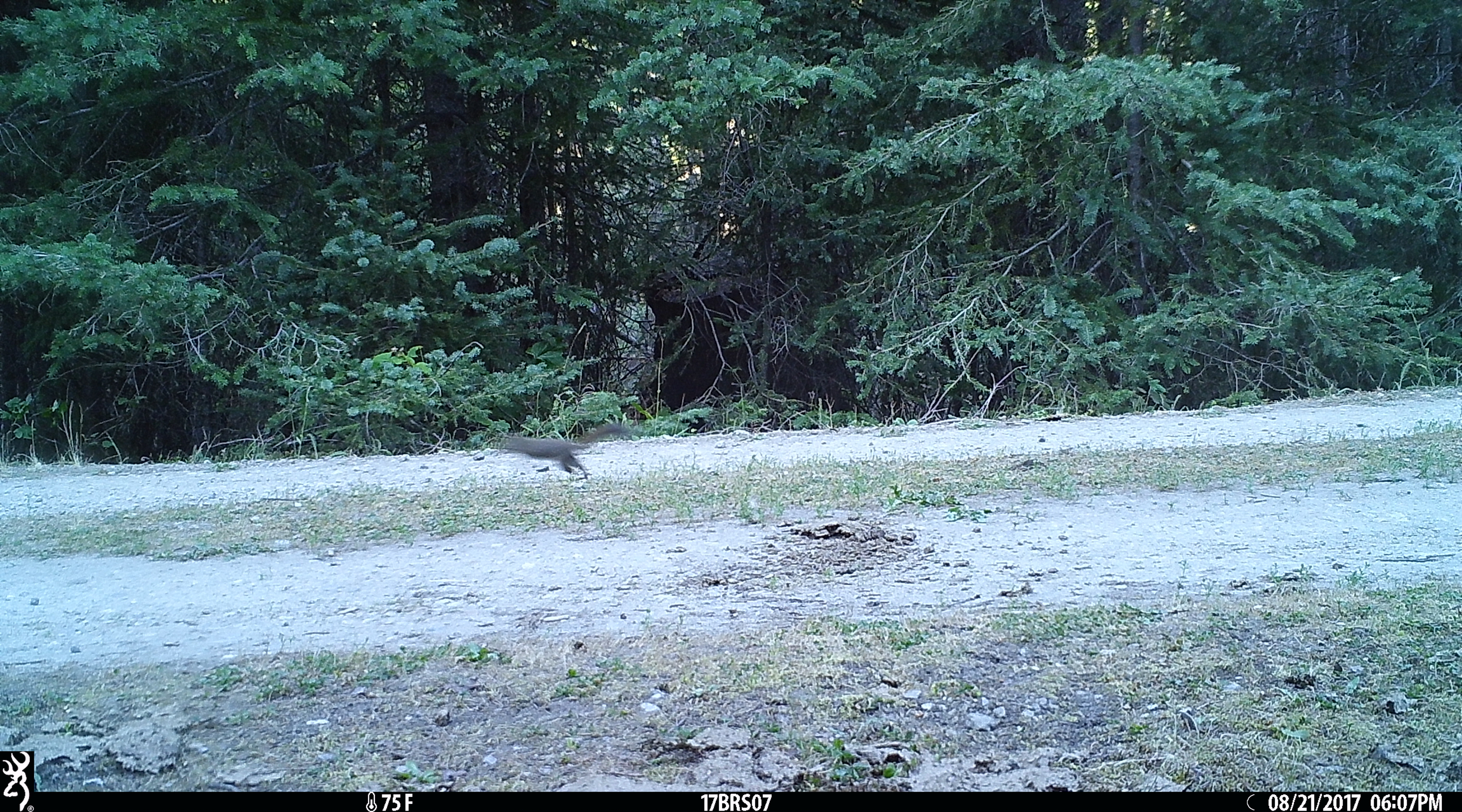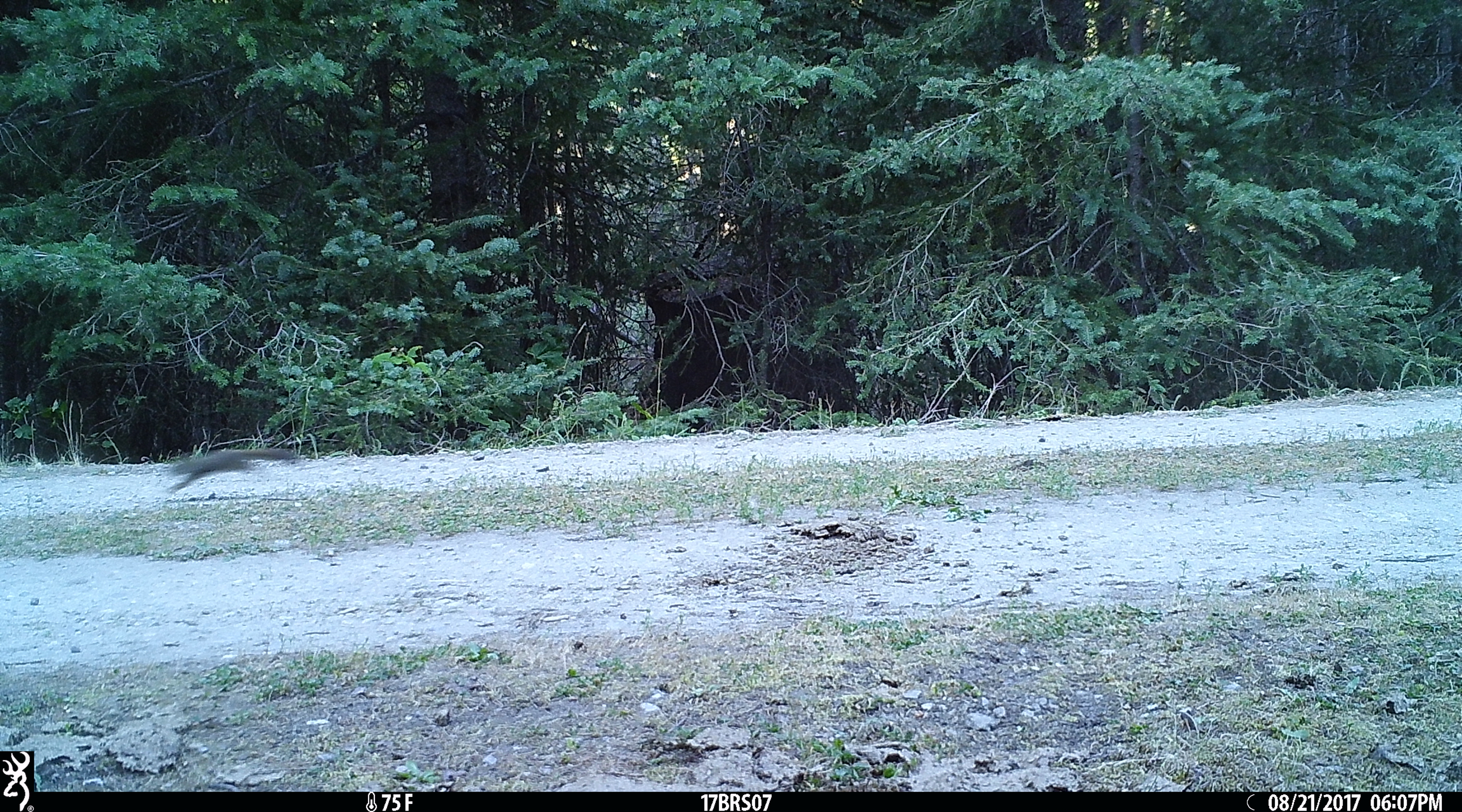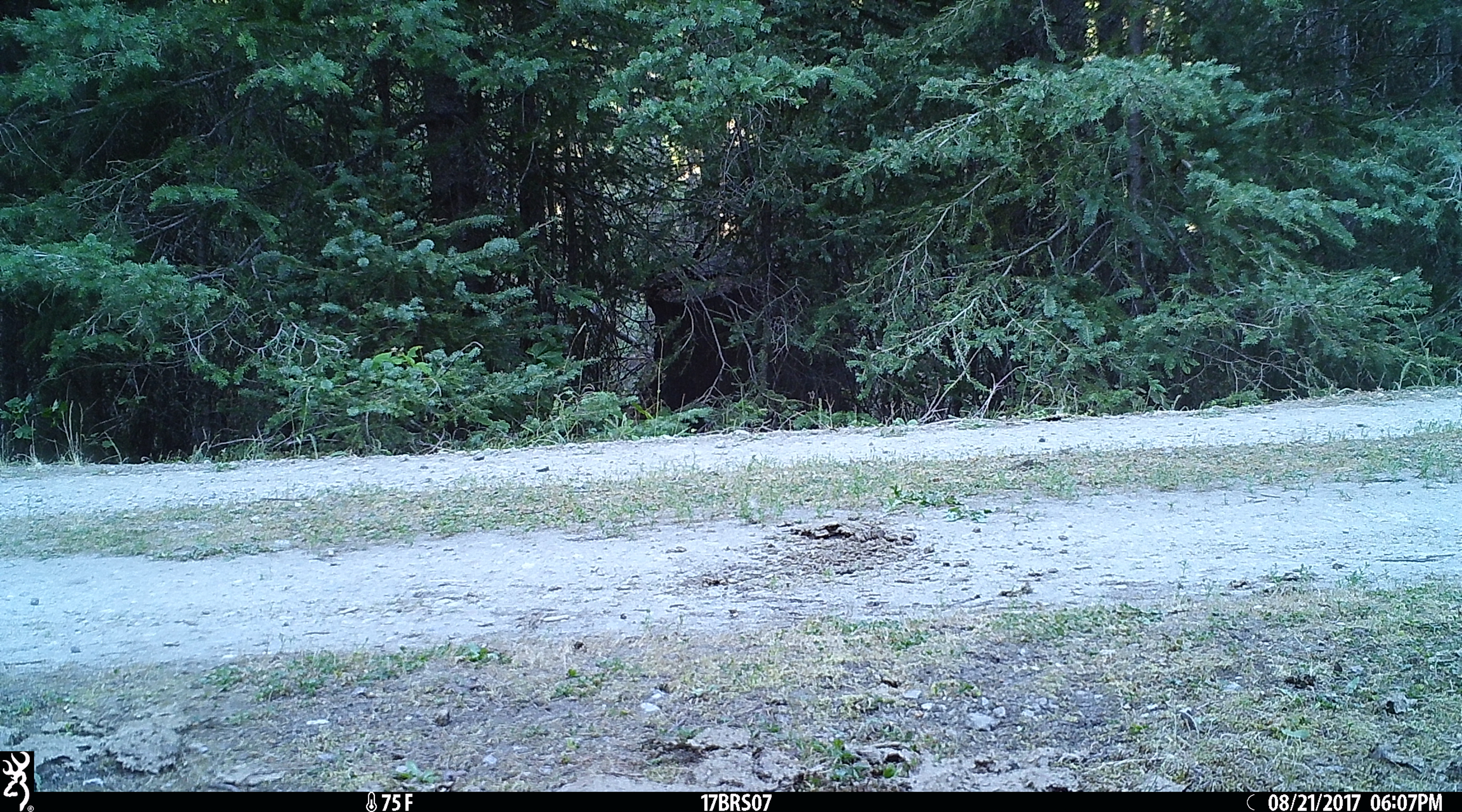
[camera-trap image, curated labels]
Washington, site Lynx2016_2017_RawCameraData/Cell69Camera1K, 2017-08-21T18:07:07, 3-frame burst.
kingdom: Animalia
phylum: Chordata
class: Mammalia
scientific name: Mammalia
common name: small mammal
Small mammal (Mammalia). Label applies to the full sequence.